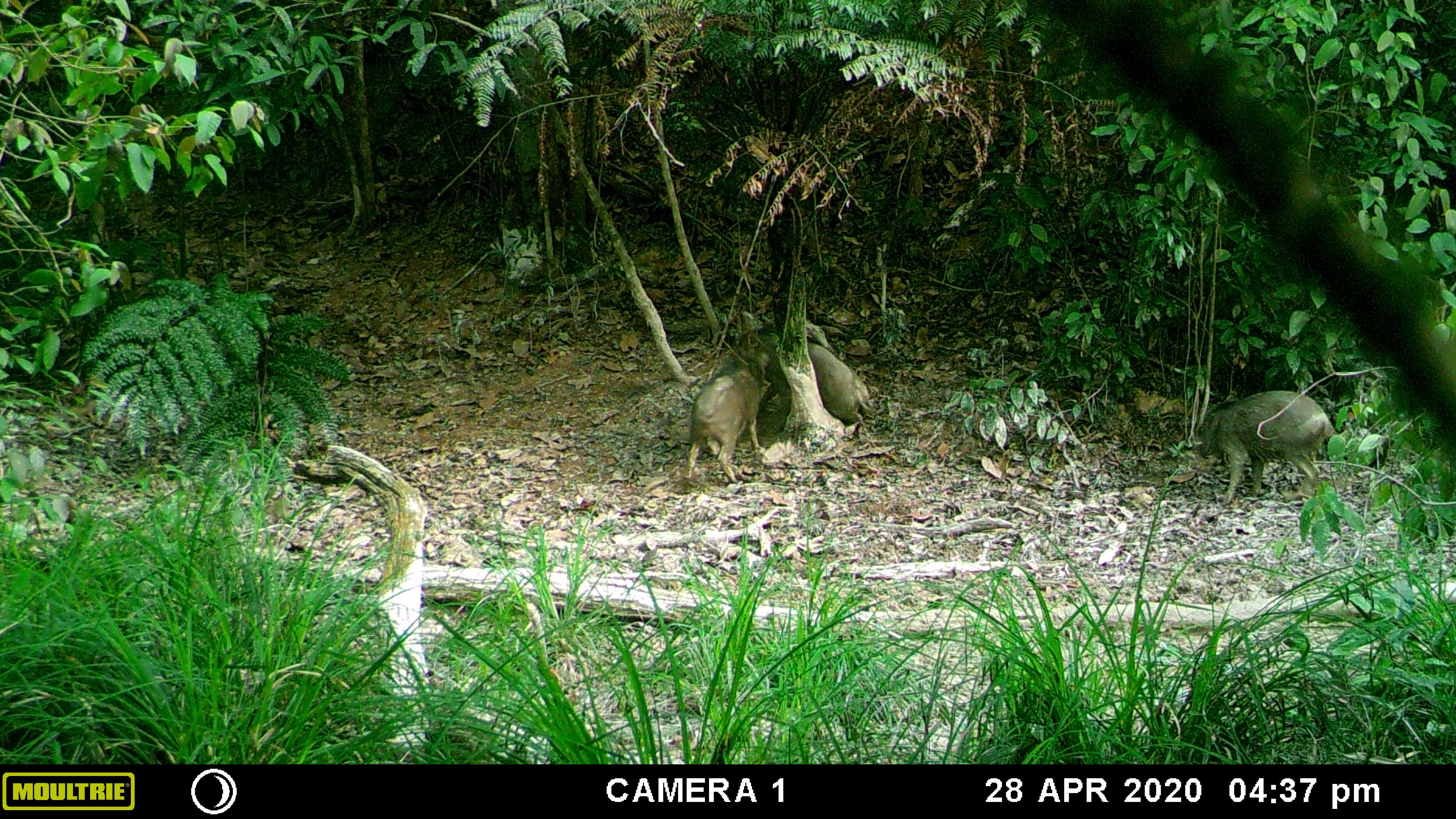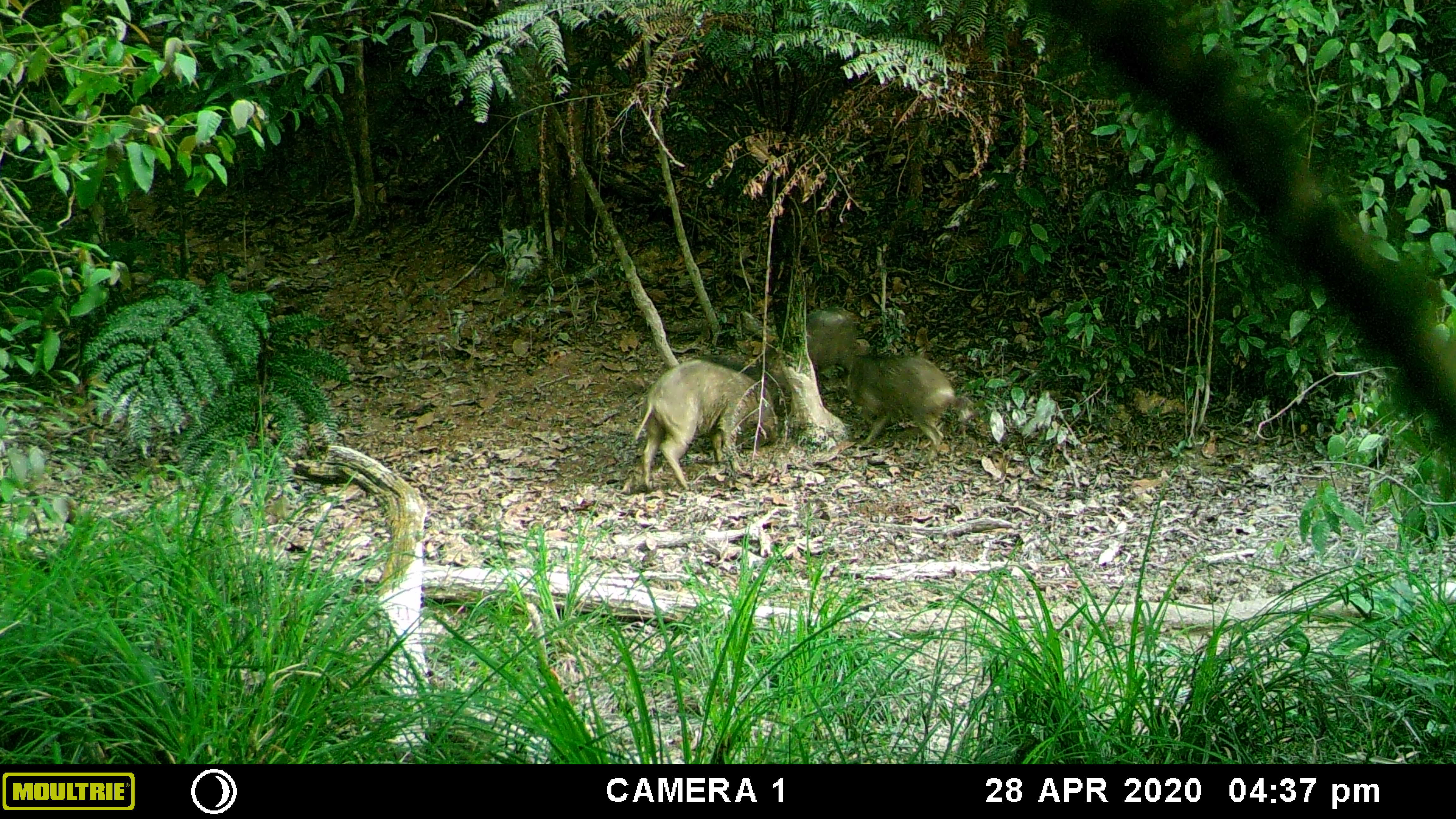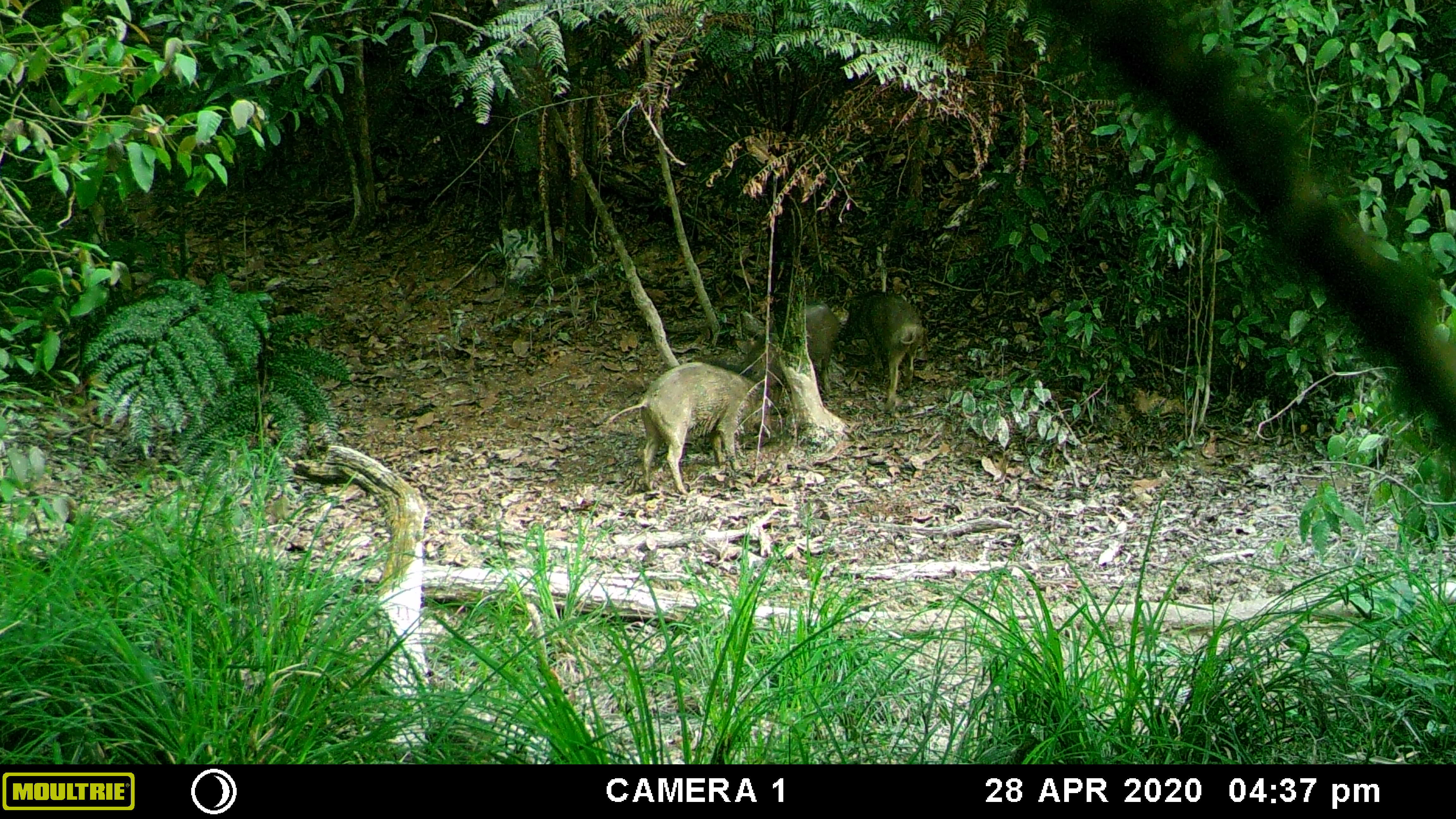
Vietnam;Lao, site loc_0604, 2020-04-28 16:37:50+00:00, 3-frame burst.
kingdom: Animalia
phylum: Chordata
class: Mammalia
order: Artiodactyla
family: Suidae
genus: Sus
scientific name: Sus scrofa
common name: eurasian wild pig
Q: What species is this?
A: Eurasian wild pig (Sus scrofa).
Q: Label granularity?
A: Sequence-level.